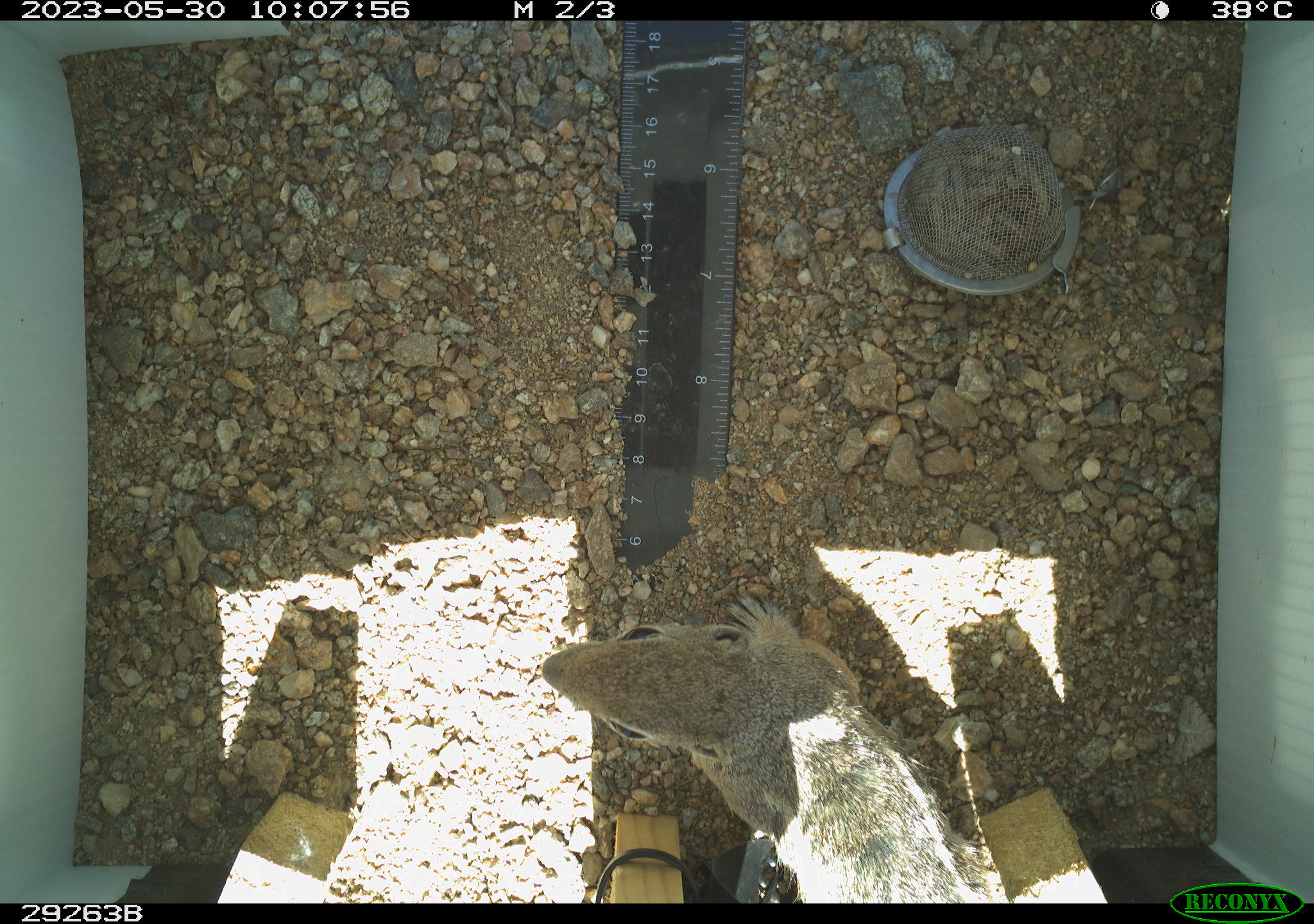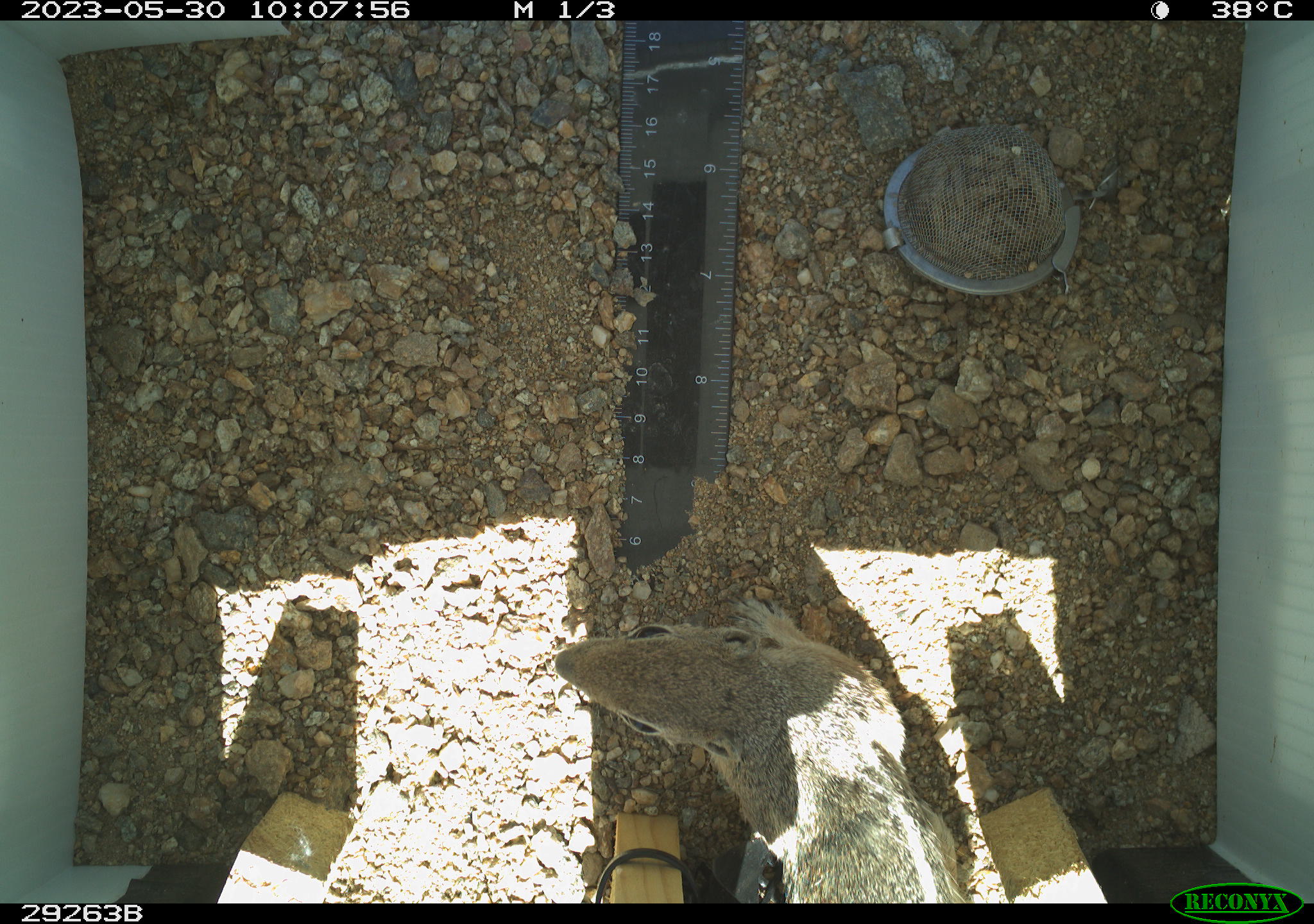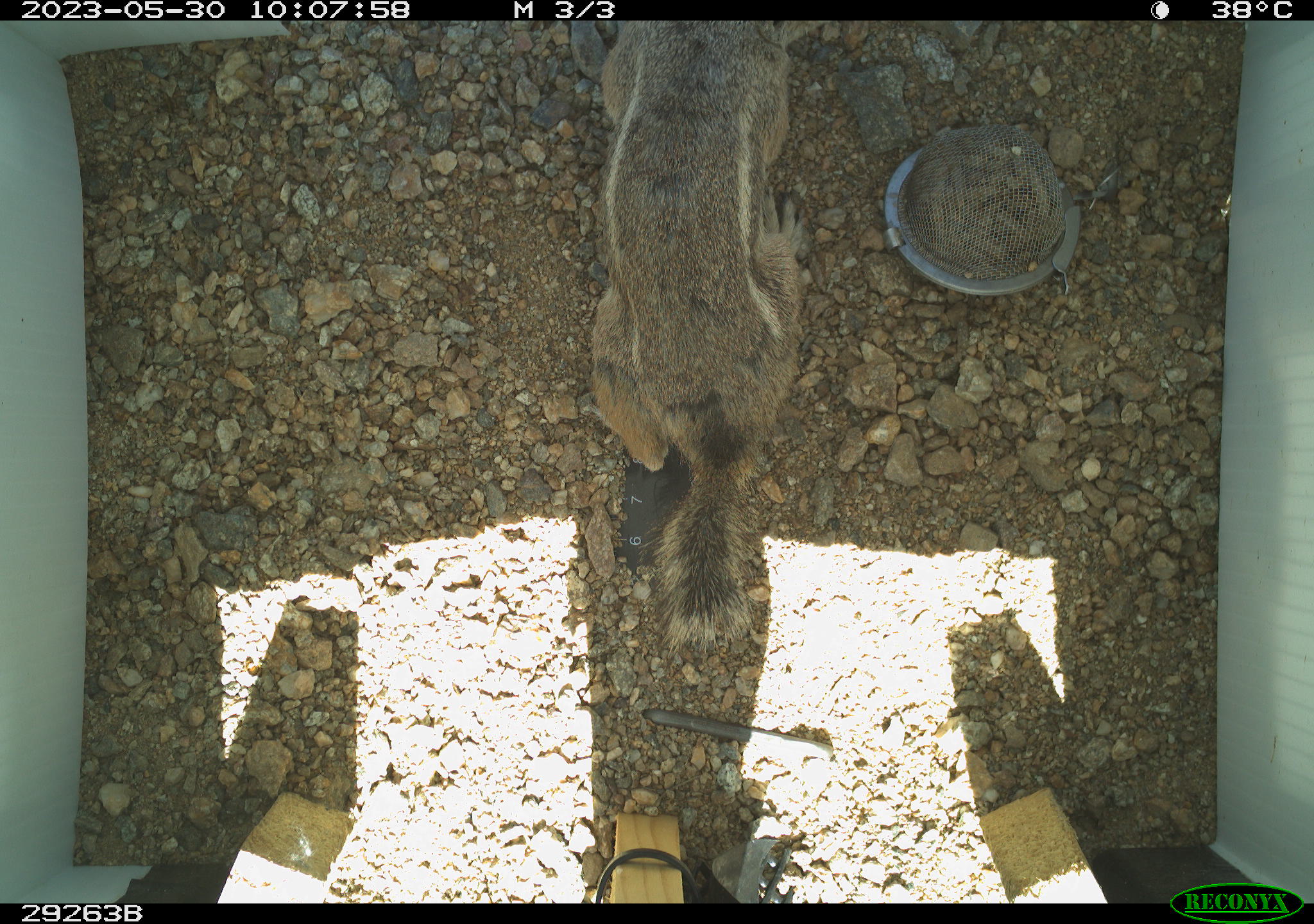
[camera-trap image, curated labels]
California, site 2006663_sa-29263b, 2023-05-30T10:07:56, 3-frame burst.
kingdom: Animalia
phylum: Chordata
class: Mammalia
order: Rodentia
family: Sciuridae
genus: Ammospermophilus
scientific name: Ammospermophilus leucurus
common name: white-tailed antelope squirrel